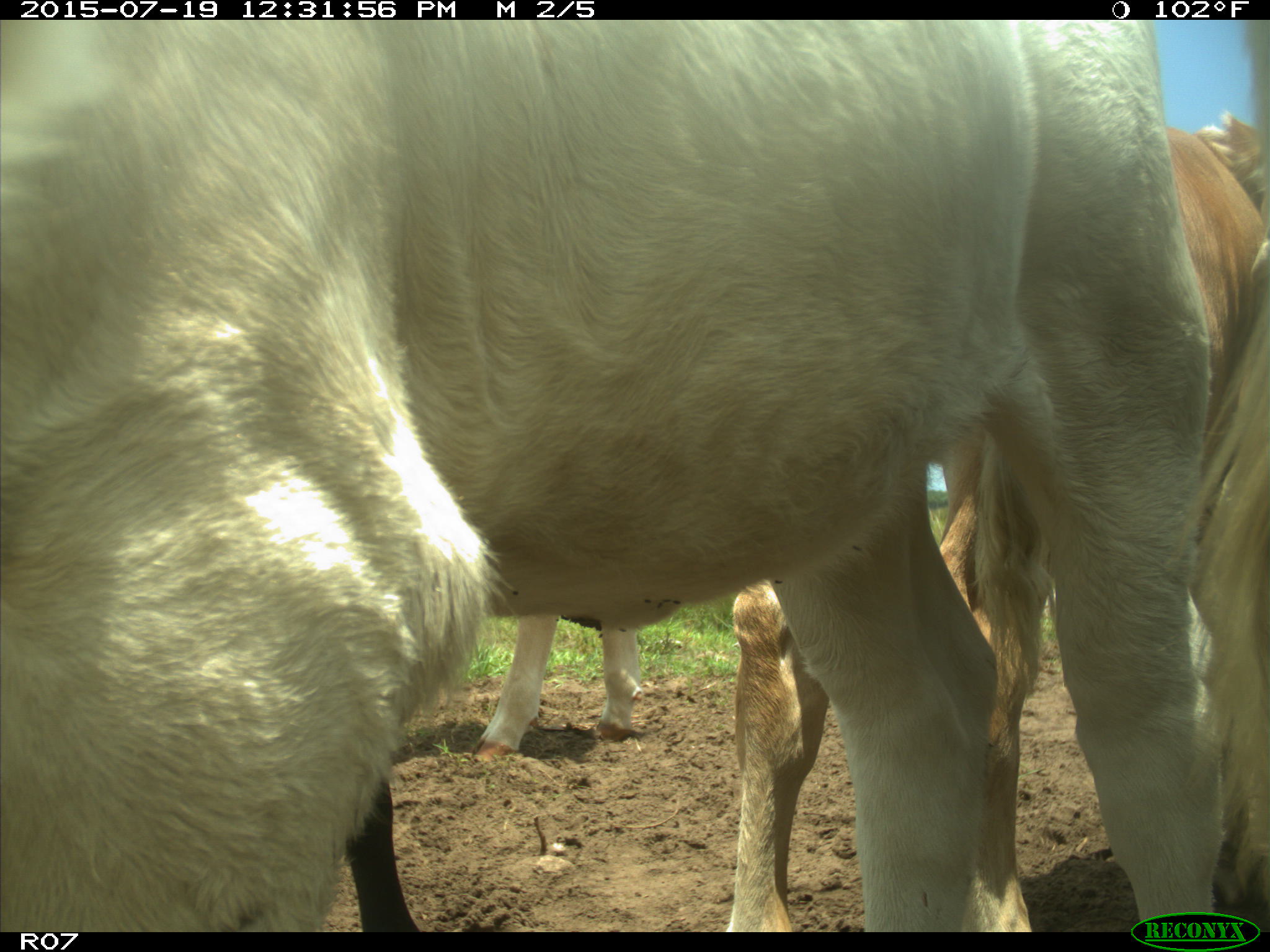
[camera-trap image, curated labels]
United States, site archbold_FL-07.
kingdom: Animalia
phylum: Chordata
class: Mammalia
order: Artiodactyla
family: Bovidae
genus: Bos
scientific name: Bos taurus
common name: domestic cow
Bos taurus (domestic cow).